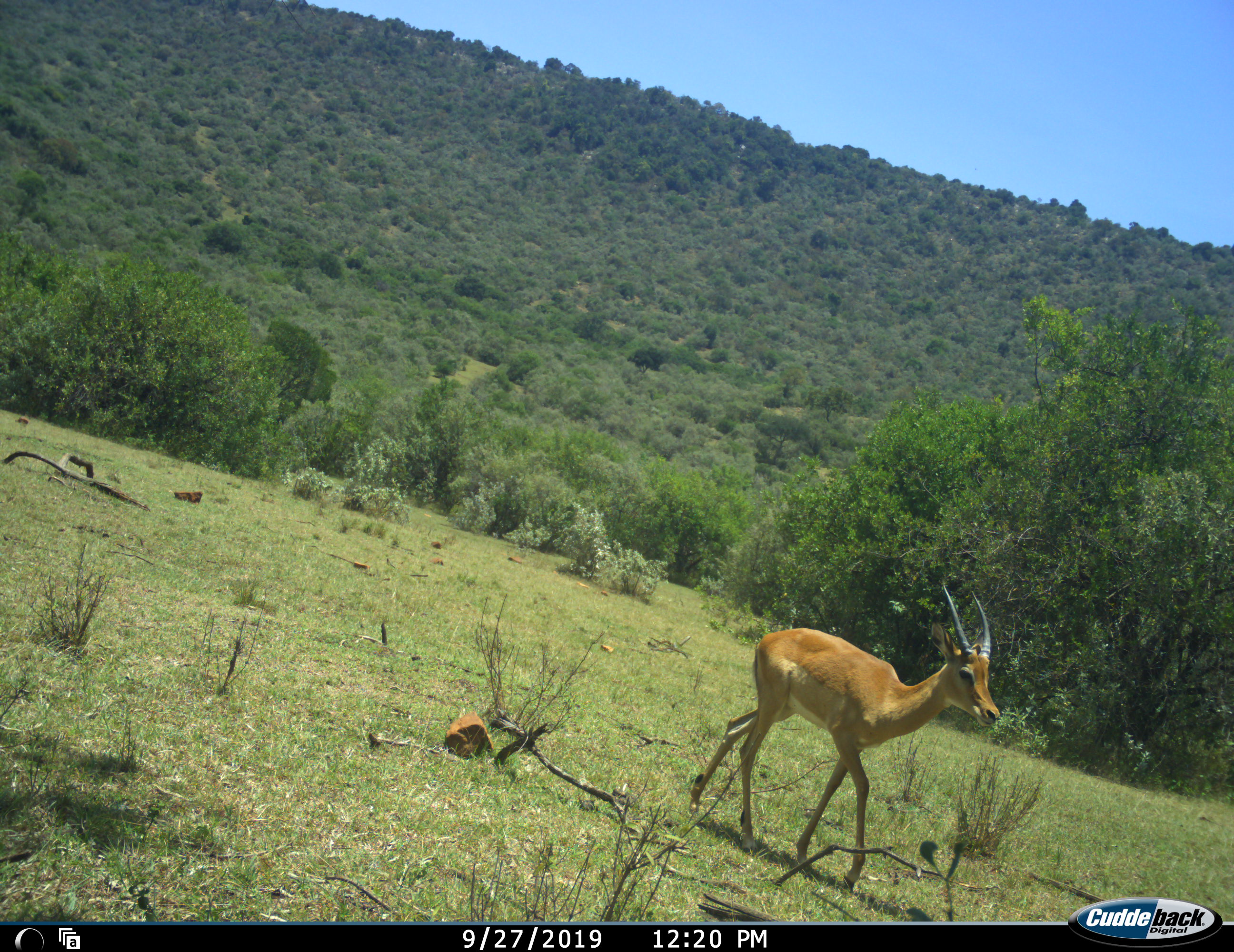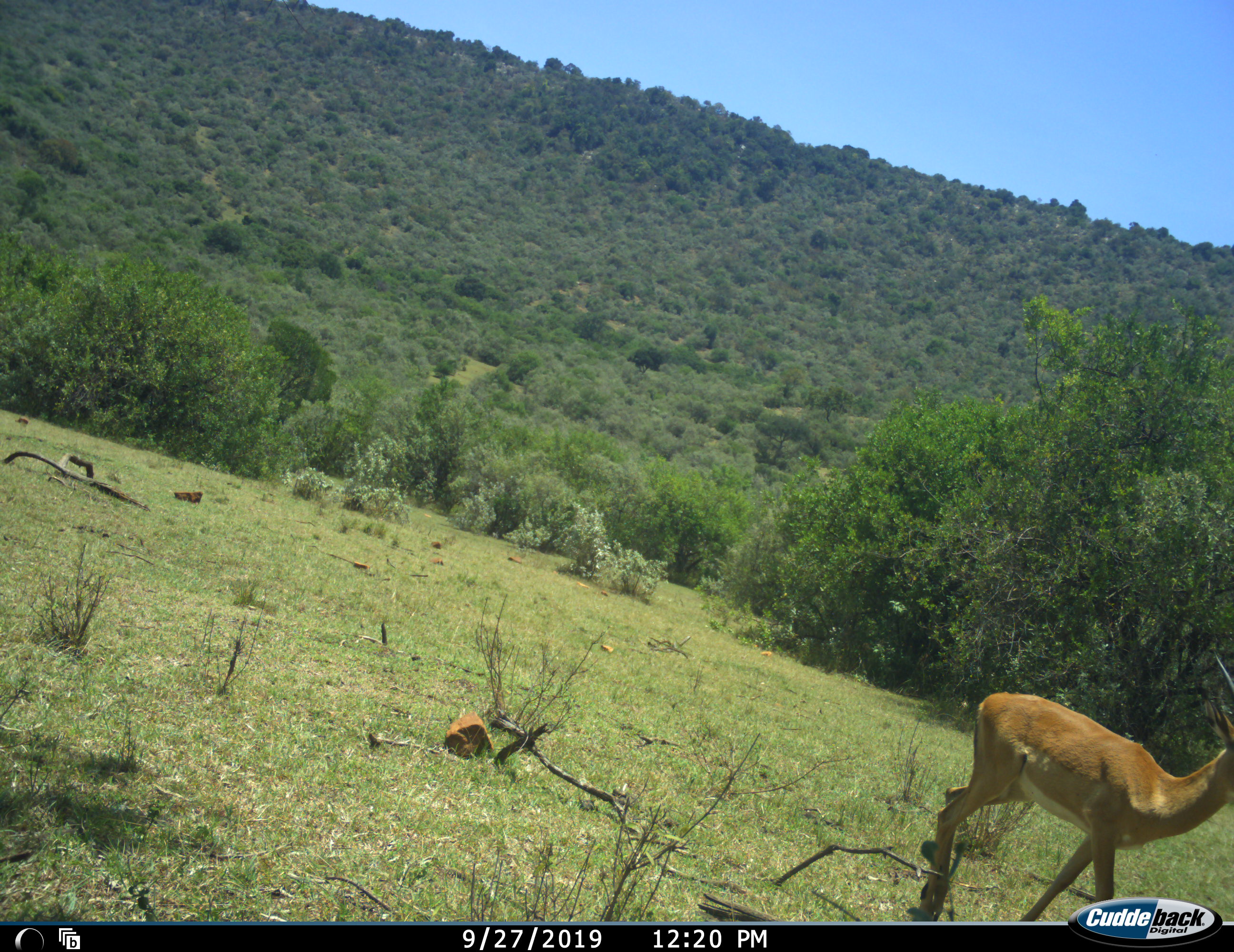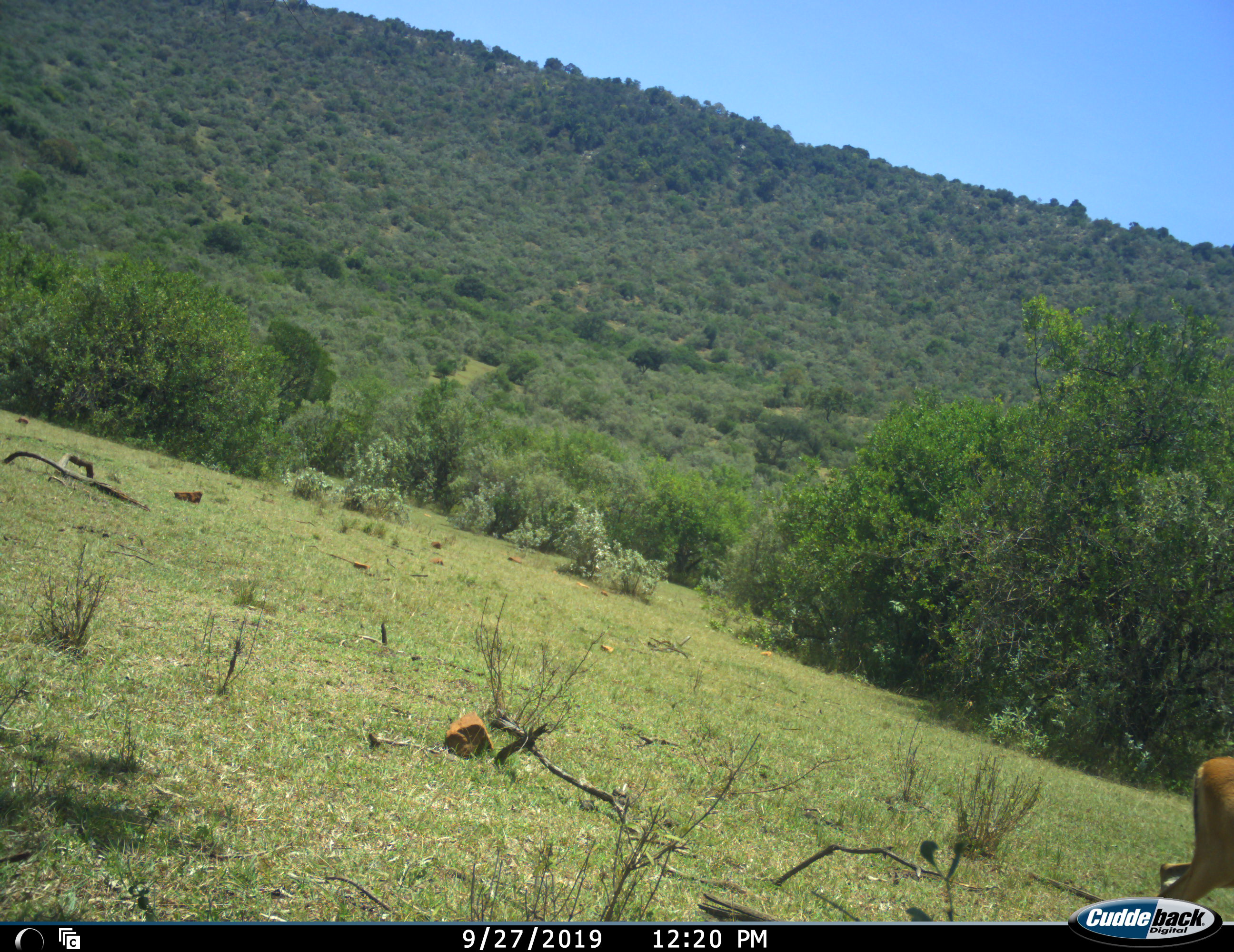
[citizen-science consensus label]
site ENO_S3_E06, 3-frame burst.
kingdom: Animalia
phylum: Chordata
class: Mammalia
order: Artiodactyla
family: Bovidae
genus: Aepyceros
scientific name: Aepyceros melampus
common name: impala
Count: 1.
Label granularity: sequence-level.